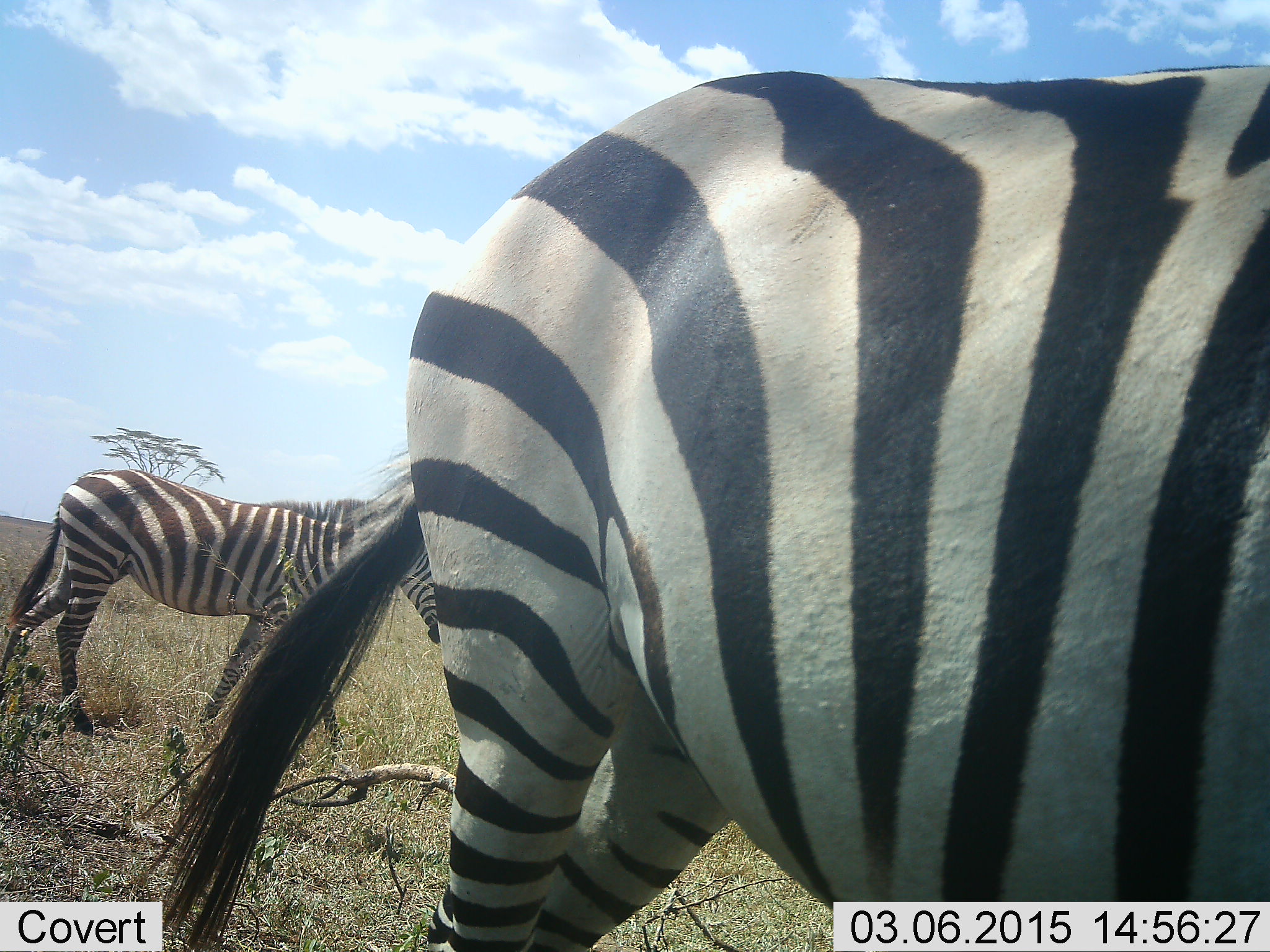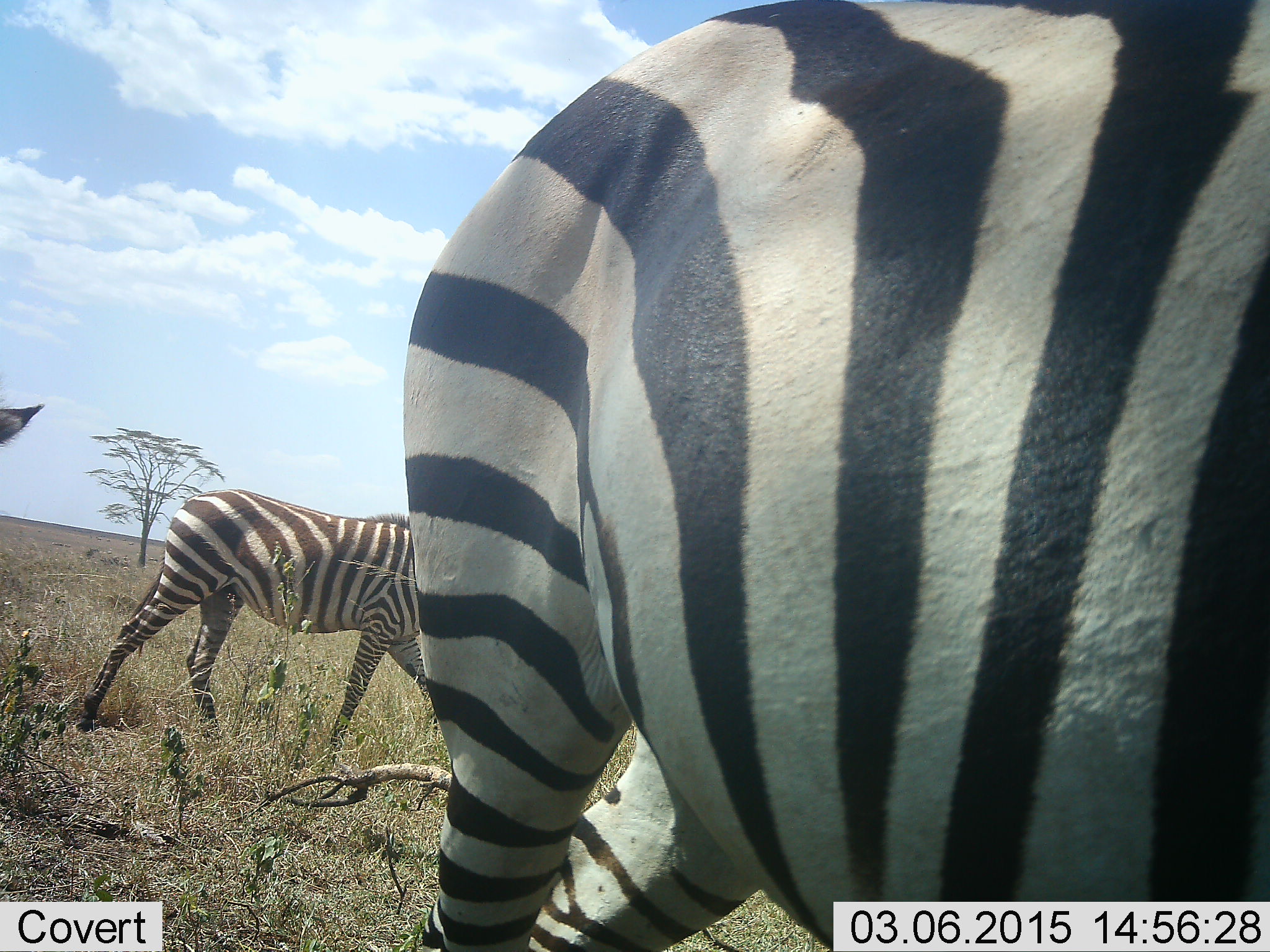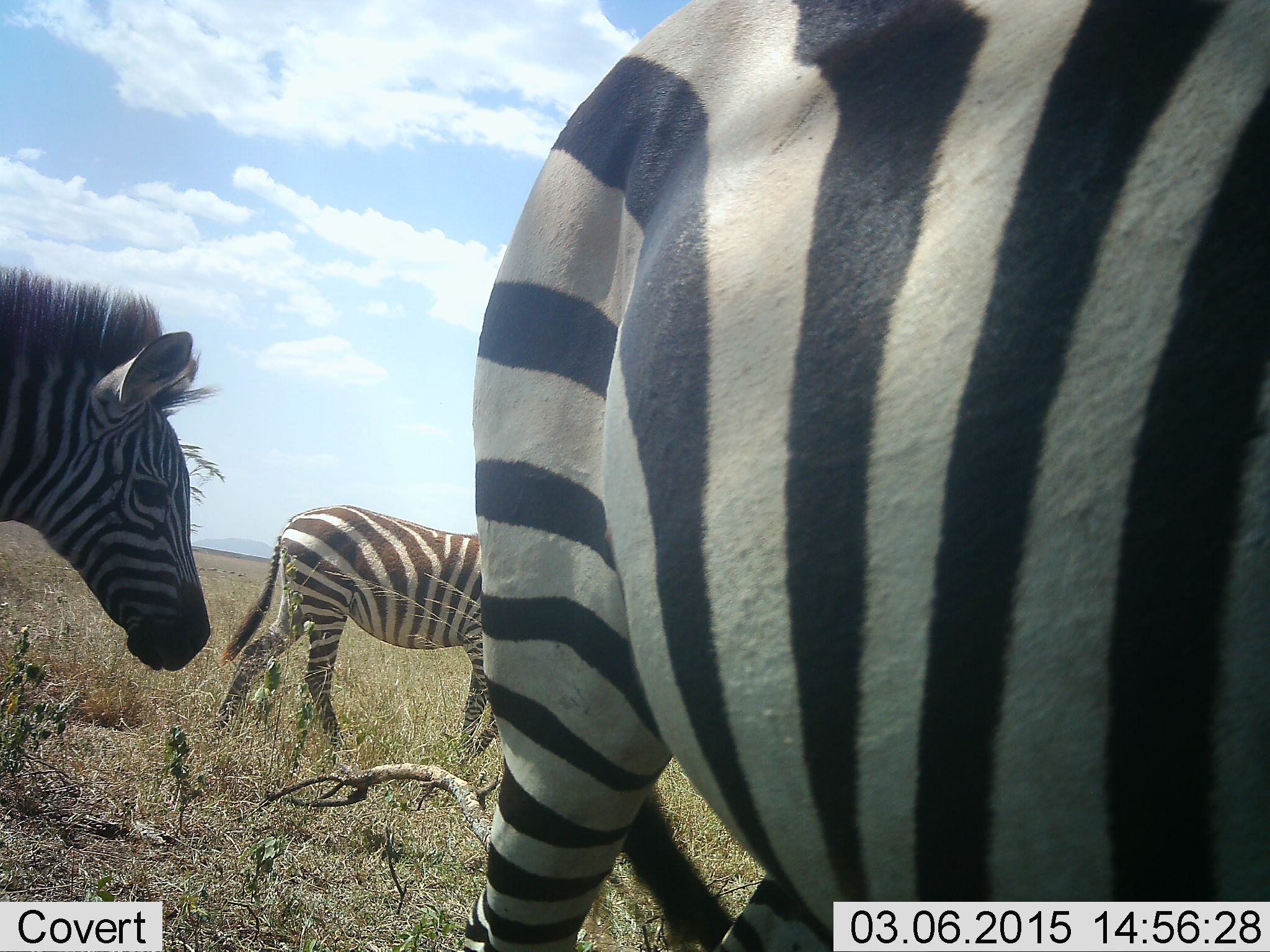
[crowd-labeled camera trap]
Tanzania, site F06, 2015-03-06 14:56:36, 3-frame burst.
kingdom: Animalia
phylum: Chordata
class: Mammalia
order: Perissodactyla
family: Equidae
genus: Equus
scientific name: Equus quagga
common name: plains zebra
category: zebra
Zebra (plains zebra) (Equus quagga), count 3. Behavior (volunteer vote fractions): standing 40%, resting 0%, moving 80%, interacting 0%. Young present (vote fraction): 0%. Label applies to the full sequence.